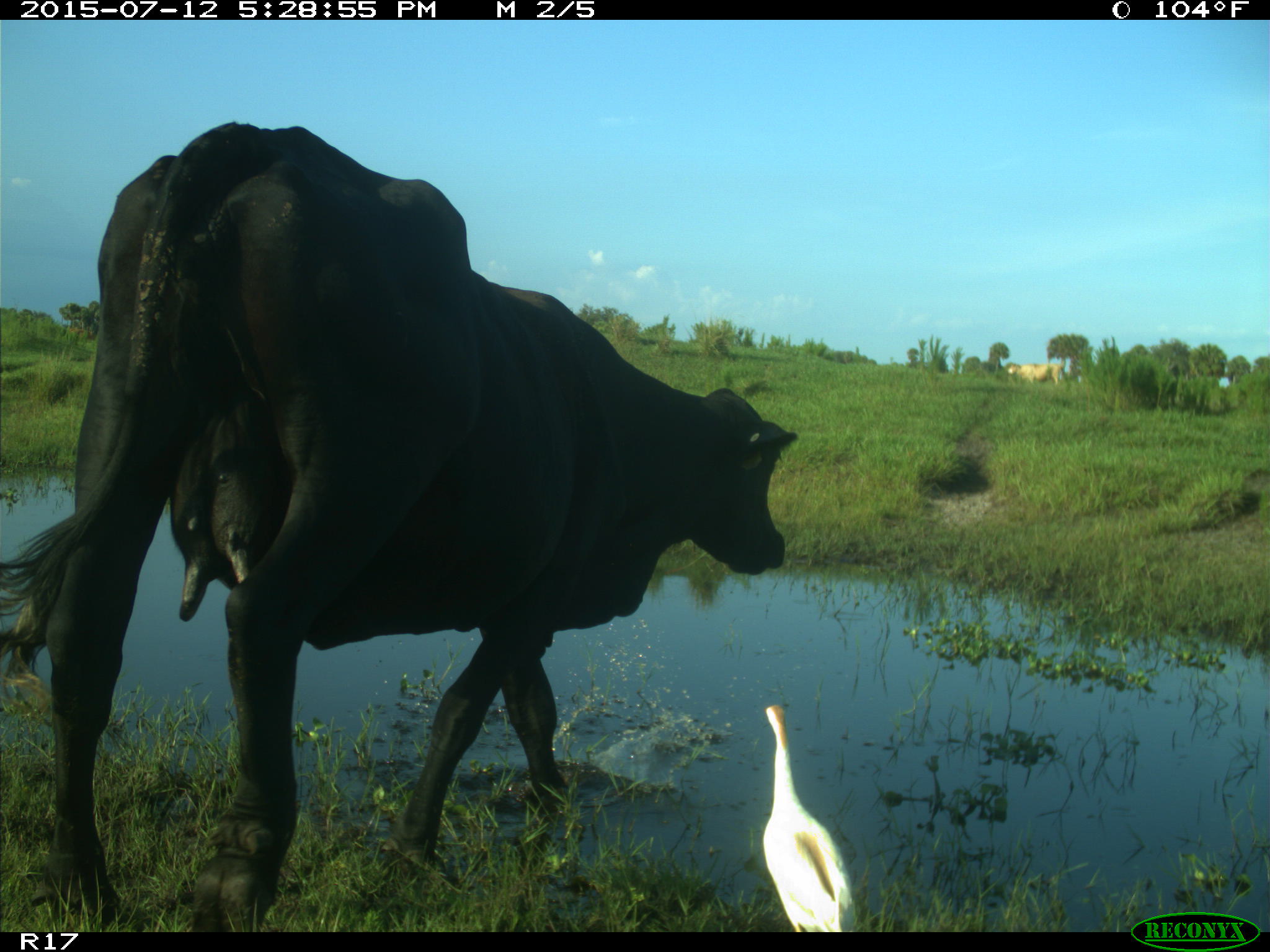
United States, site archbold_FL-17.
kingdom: Animalia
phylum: Chordata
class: Mammalia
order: Artiodactyla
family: Bovidae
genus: Bos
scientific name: Bos taurus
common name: domestic cow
Bos taurus (domestic cow).